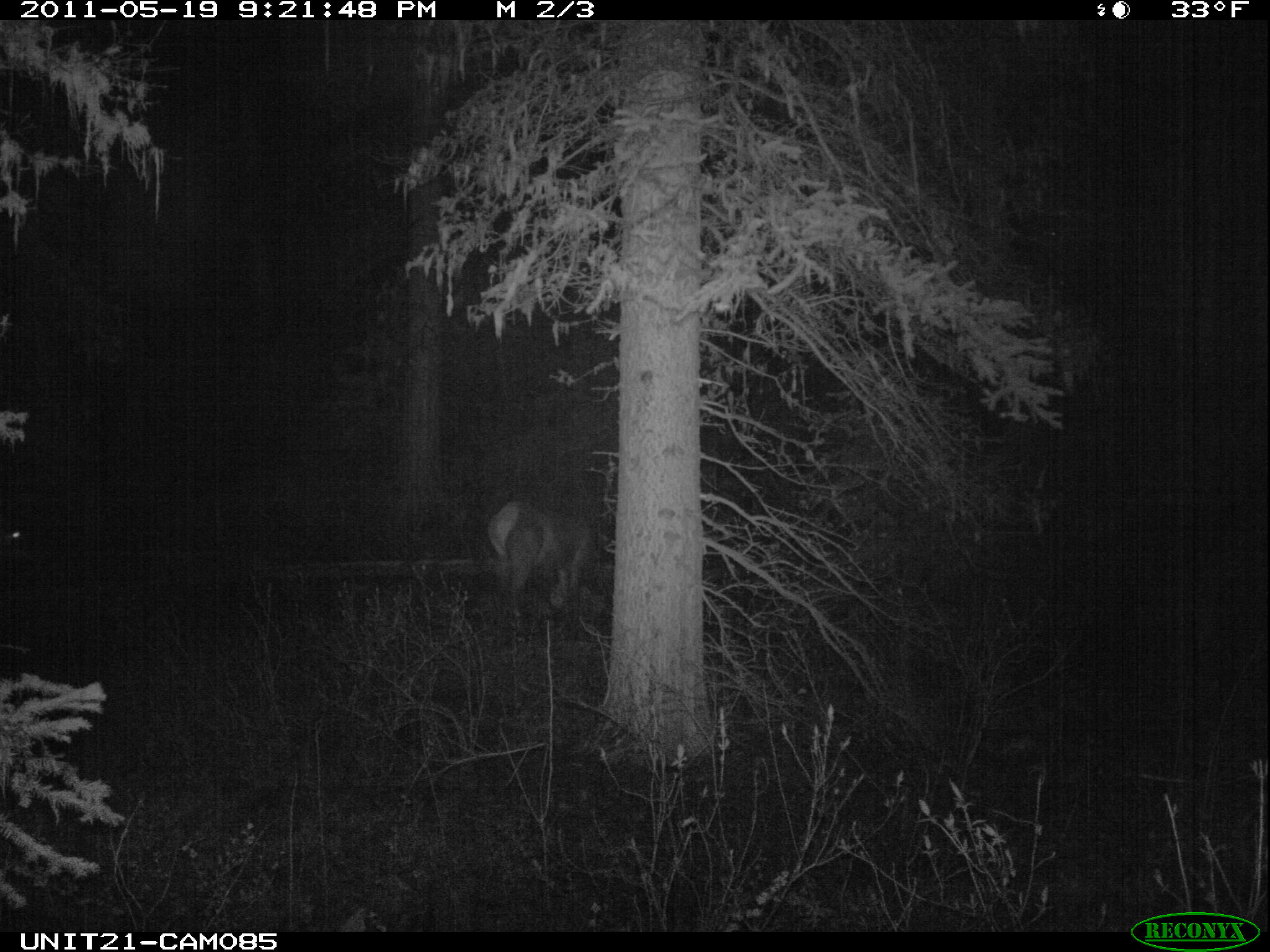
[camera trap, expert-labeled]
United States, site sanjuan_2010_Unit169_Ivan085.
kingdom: Animalia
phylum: Chordata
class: Mammalia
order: Artiodactyla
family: Cervidae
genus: Cervus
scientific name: Cervus elaphus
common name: red deer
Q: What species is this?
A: Cervus elaphus (red deer).